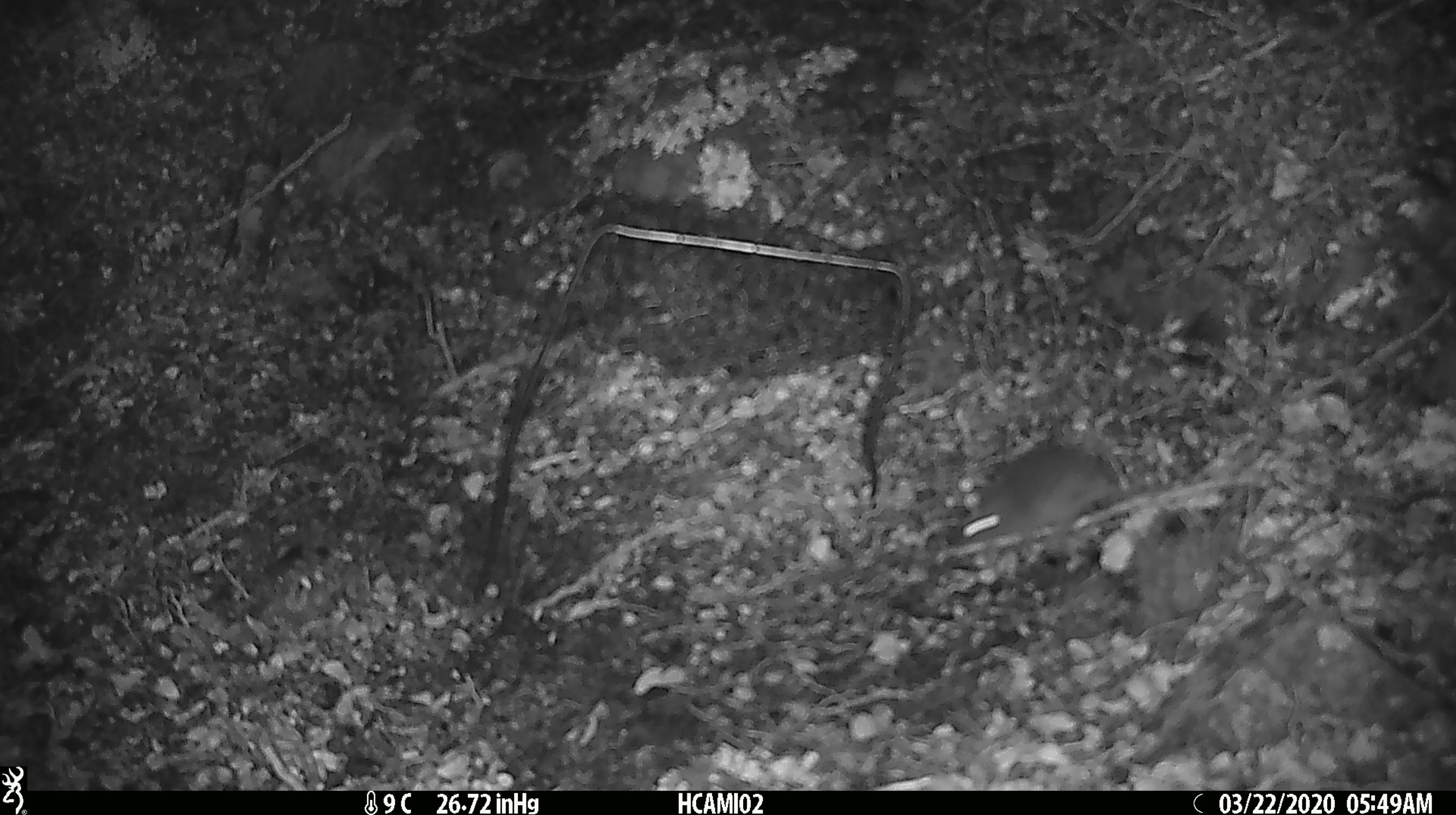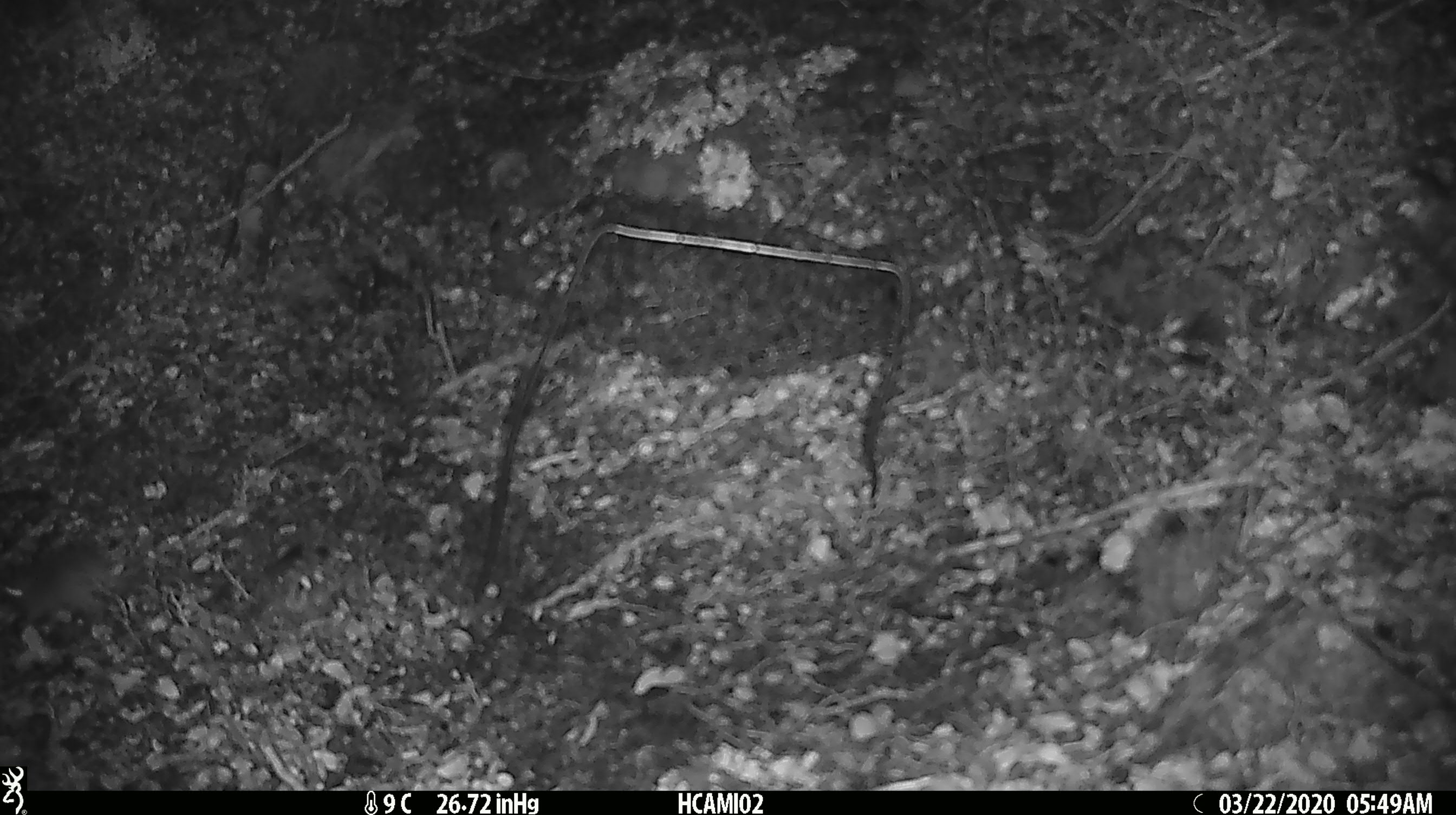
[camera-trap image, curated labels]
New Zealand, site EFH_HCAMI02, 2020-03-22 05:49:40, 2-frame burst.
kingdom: Animalia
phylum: Chordata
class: Mammalia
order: Rodentia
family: Muridae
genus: Mus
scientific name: Mus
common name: mouse